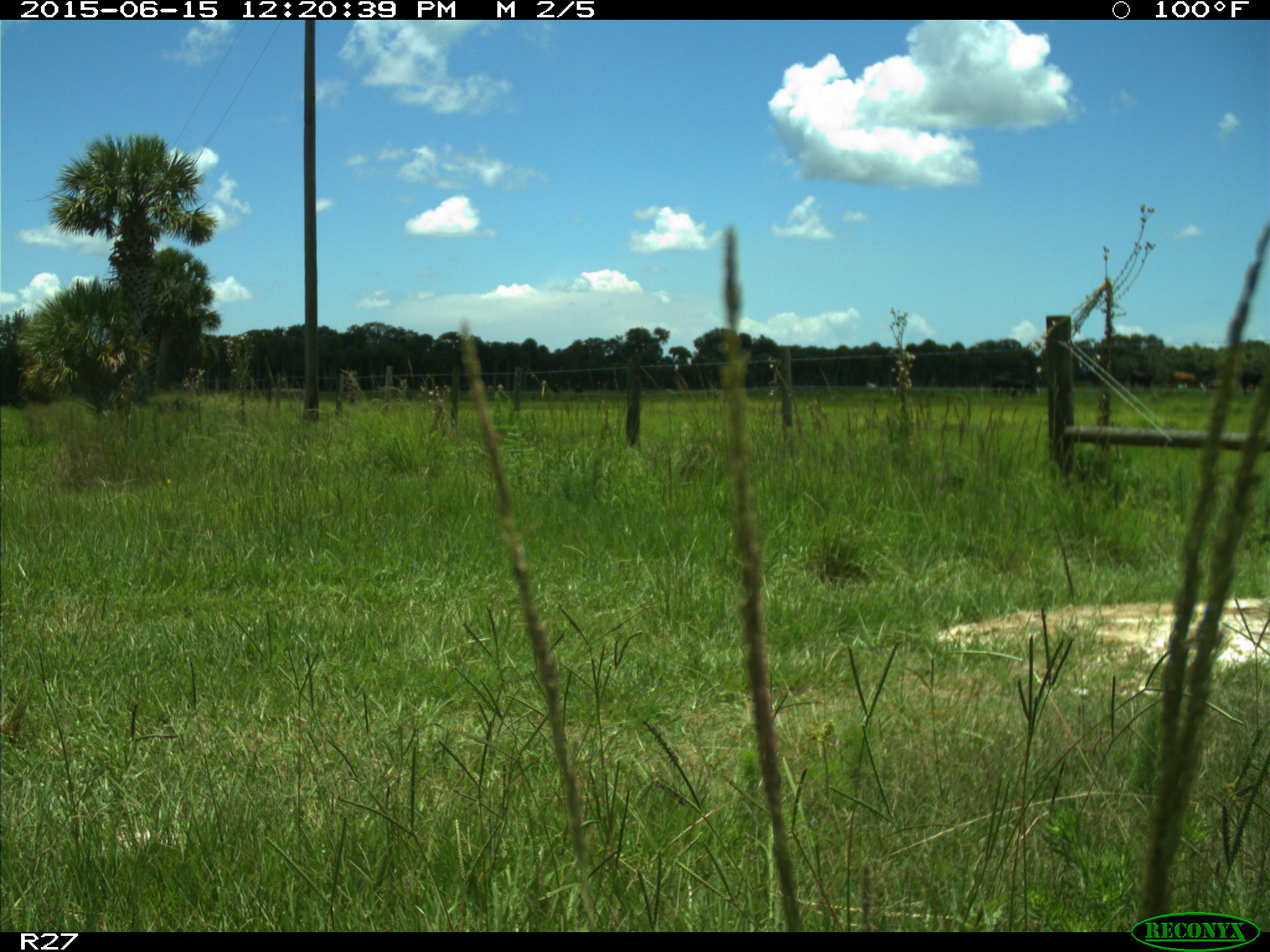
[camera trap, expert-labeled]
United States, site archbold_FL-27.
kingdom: Animalia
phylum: Chordata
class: Mammalia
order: Artiodactyla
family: Bovidae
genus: Bos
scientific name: Bos taurus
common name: domestic cow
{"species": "Bos taurus (domestic cow)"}